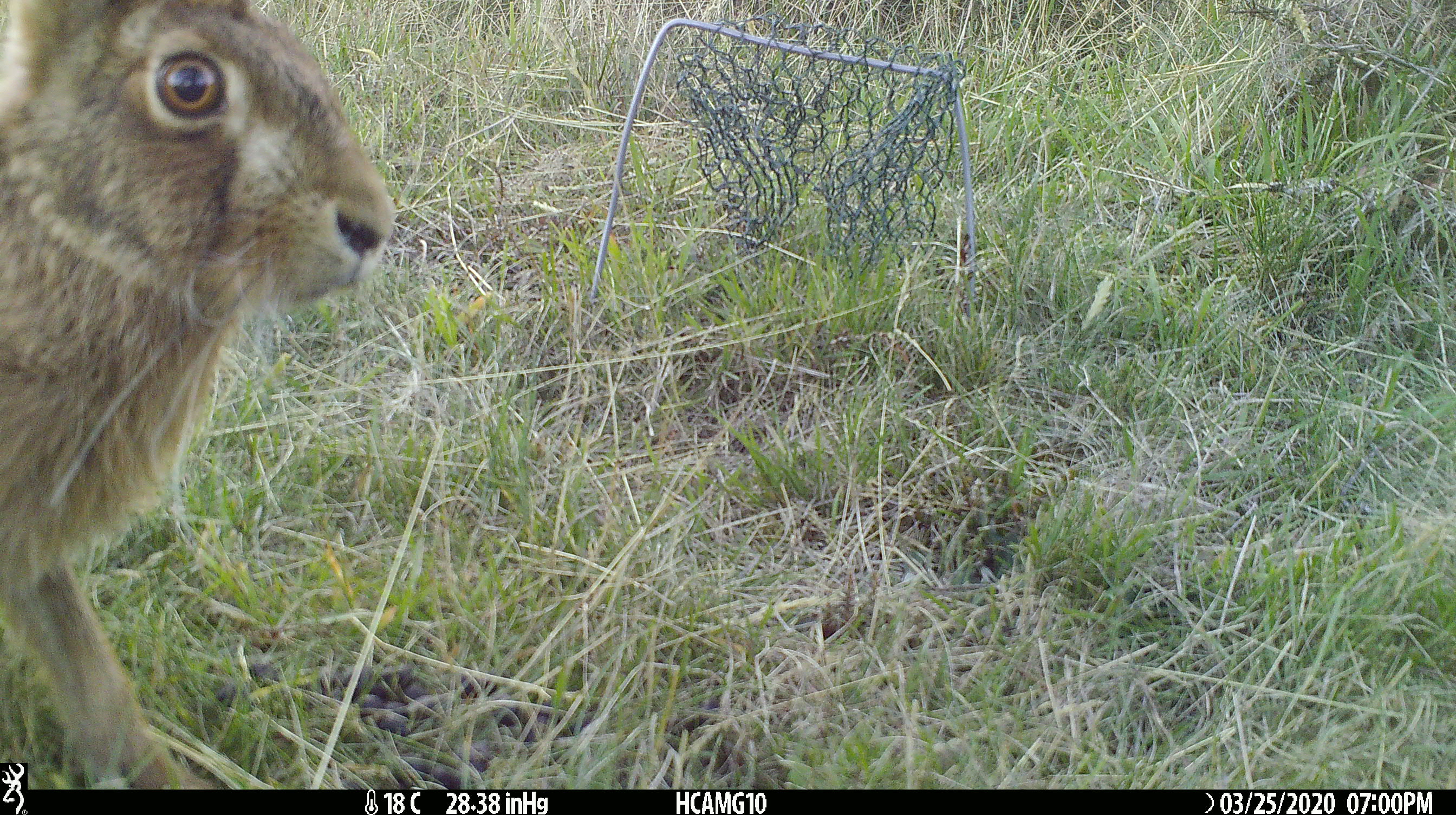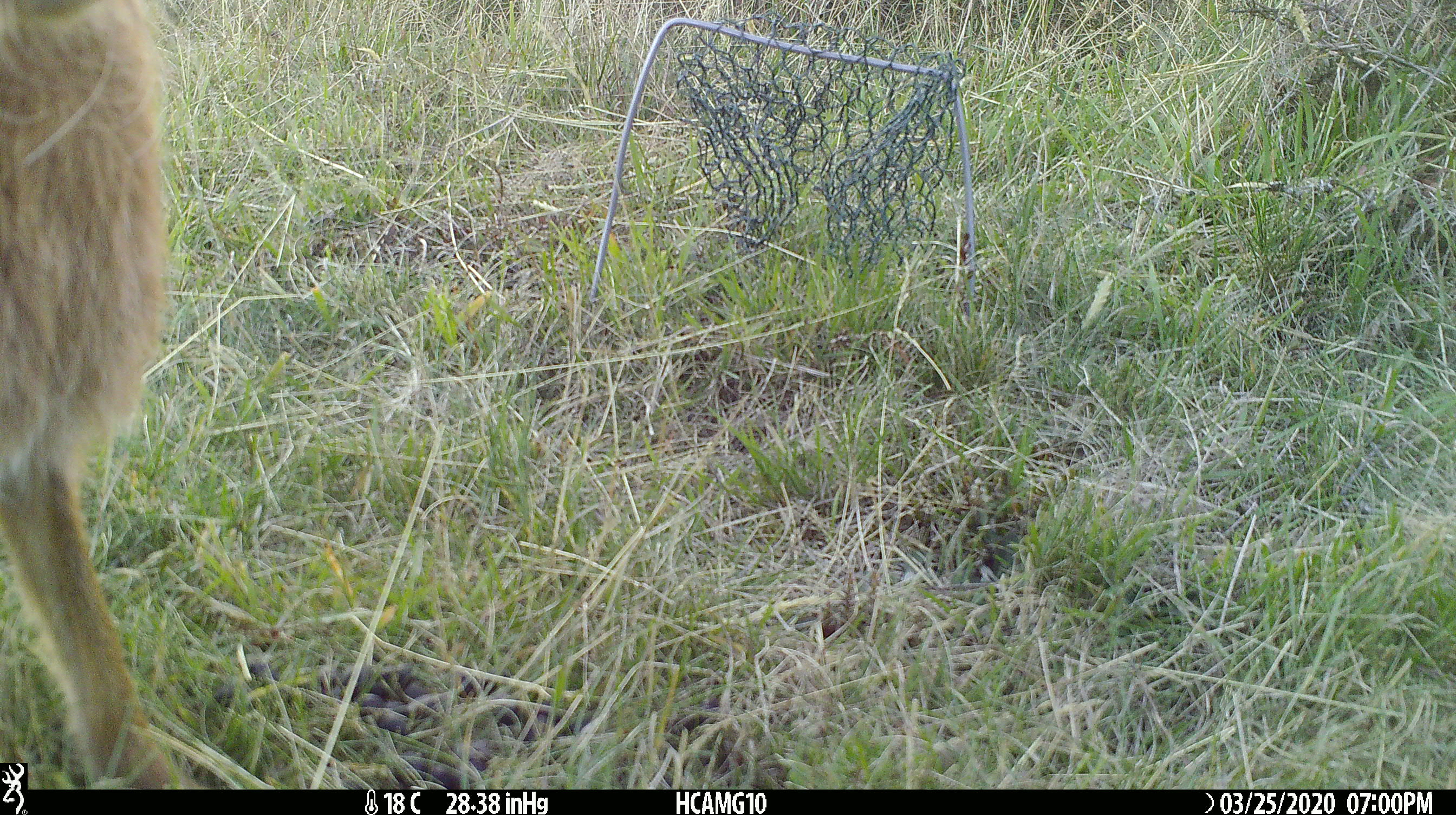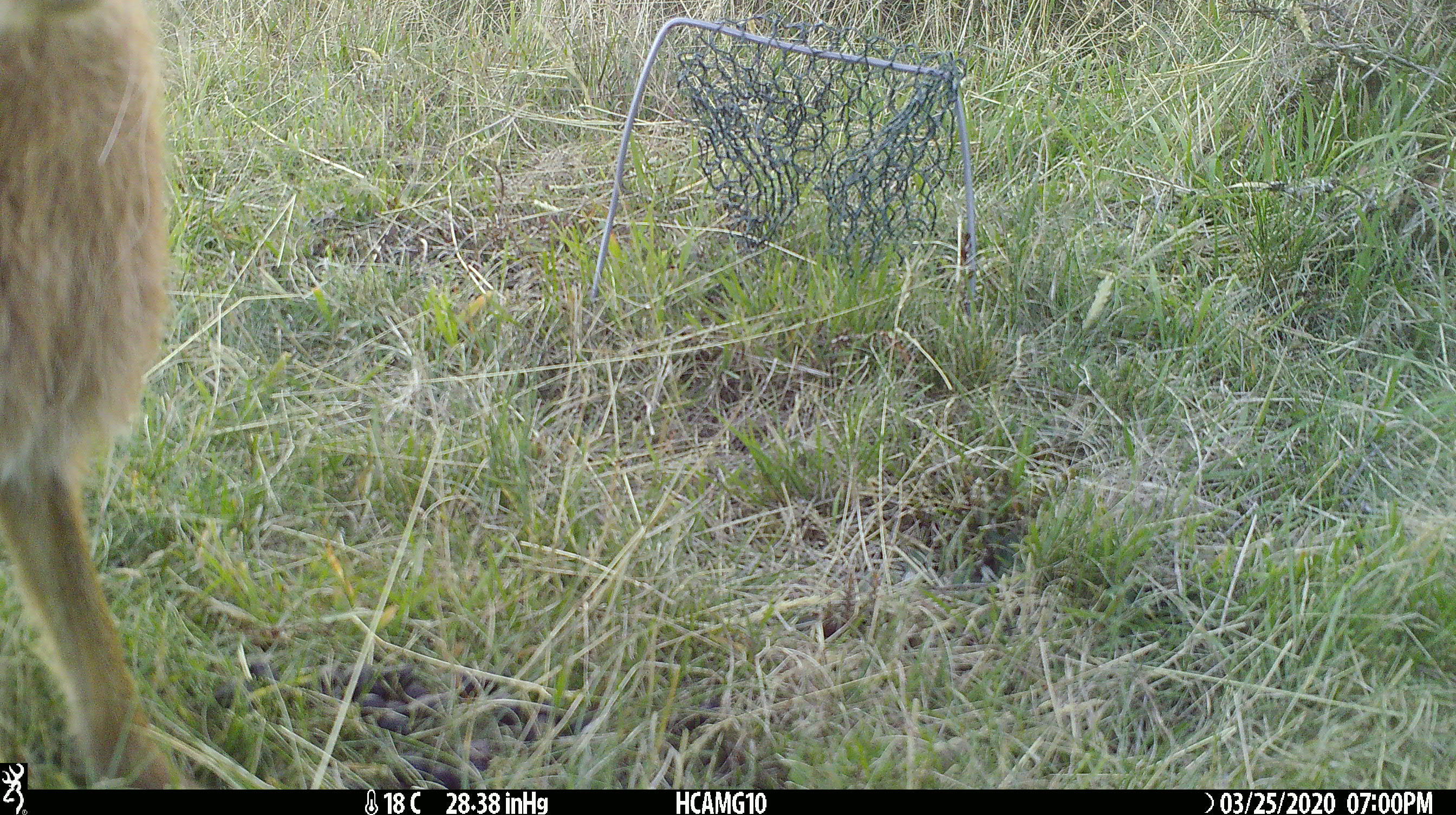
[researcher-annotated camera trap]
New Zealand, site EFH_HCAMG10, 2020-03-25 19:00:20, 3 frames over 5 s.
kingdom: Animalia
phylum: Chordata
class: Mammalia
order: Lagomorpha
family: Leporidae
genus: Lepus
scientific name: Lepus europaeus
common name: brown hare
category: hare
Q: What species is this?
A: Hare (brown hare) (Lepus europaeus).